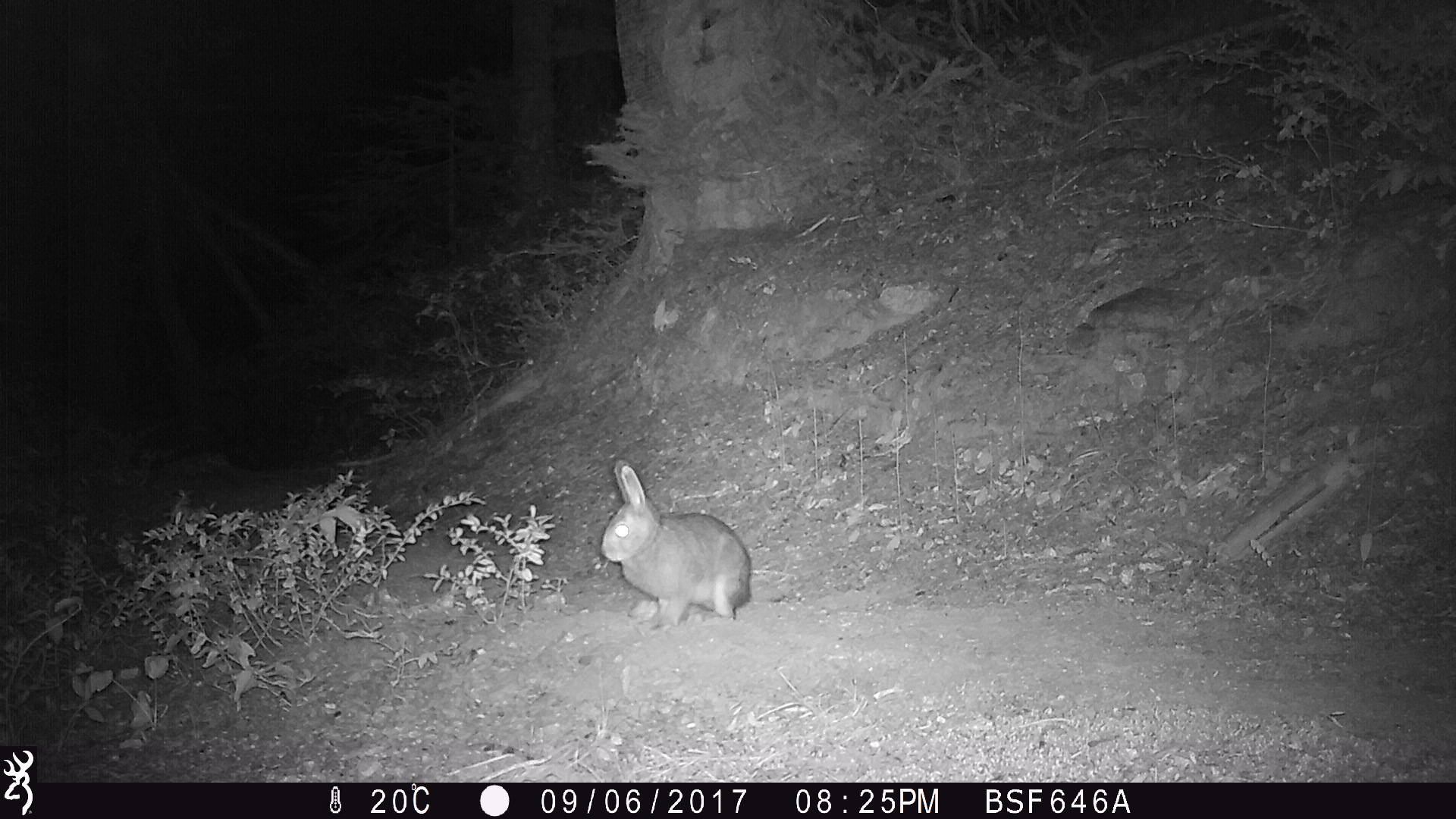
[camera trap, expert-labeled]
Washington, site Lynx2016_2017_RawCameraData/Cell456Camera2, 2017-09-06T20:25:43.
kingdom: Animalia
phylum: Chordata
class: Mammalia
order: Lagomorpha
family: Leporidae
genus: Lepus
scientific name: Lepus americanus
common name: snowshoe hare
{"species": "Lepus americanus (snowshoe hare)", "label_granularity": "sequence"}